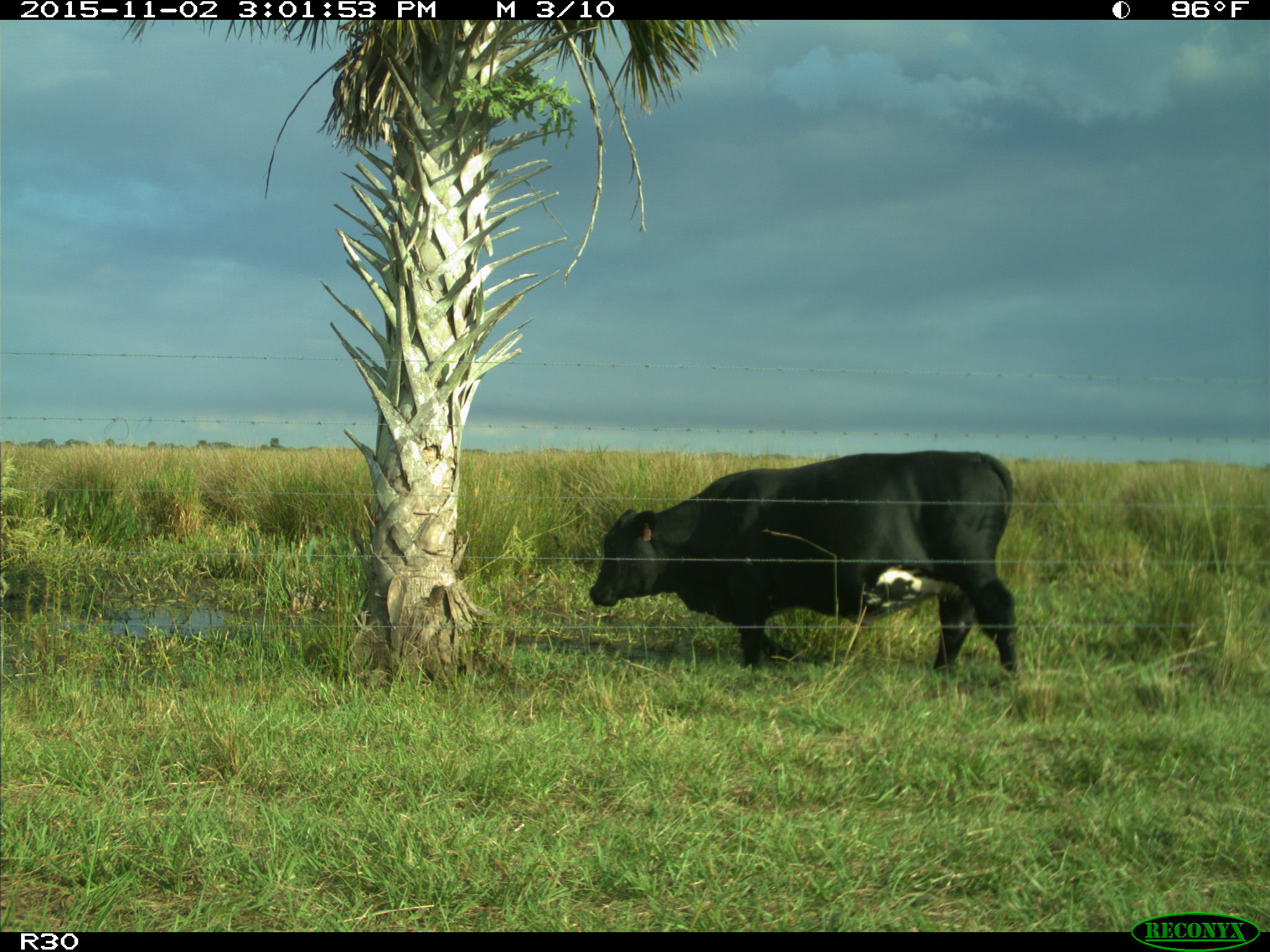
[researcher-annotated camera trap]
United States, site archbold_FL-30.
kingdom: Animalia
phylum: Chordata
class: Mammalia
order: Artiodactyla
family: Bovidae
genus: Bos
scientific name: Bos taurus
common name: domestic cow